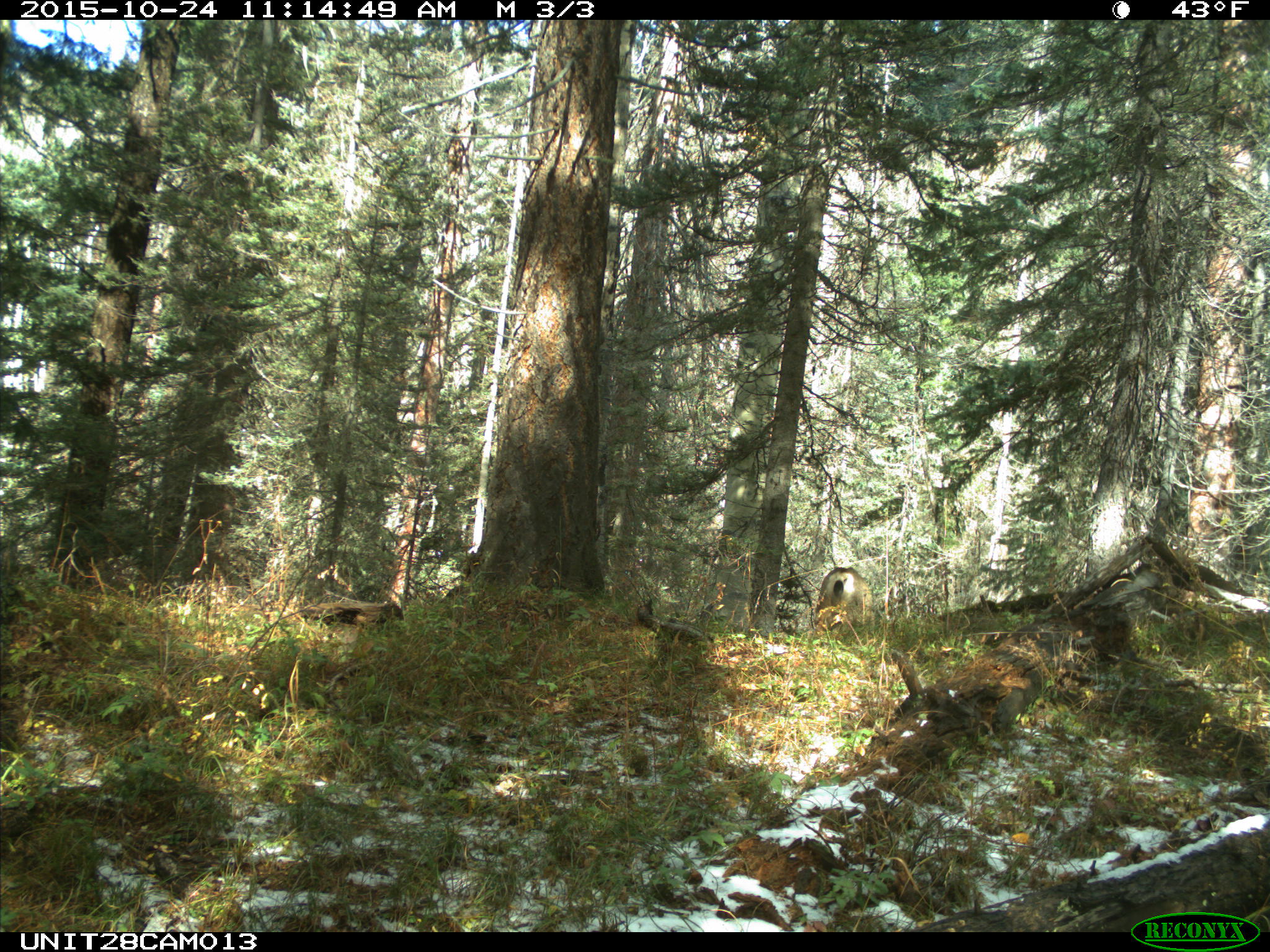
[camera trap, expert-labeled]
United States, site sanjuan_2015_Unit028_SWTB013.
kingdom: Animalia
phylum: Chordata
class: Mammalia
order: Artiodactyla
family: Cervidae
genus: Odocoileus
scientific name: Odocoileus hemionus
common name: mule deer